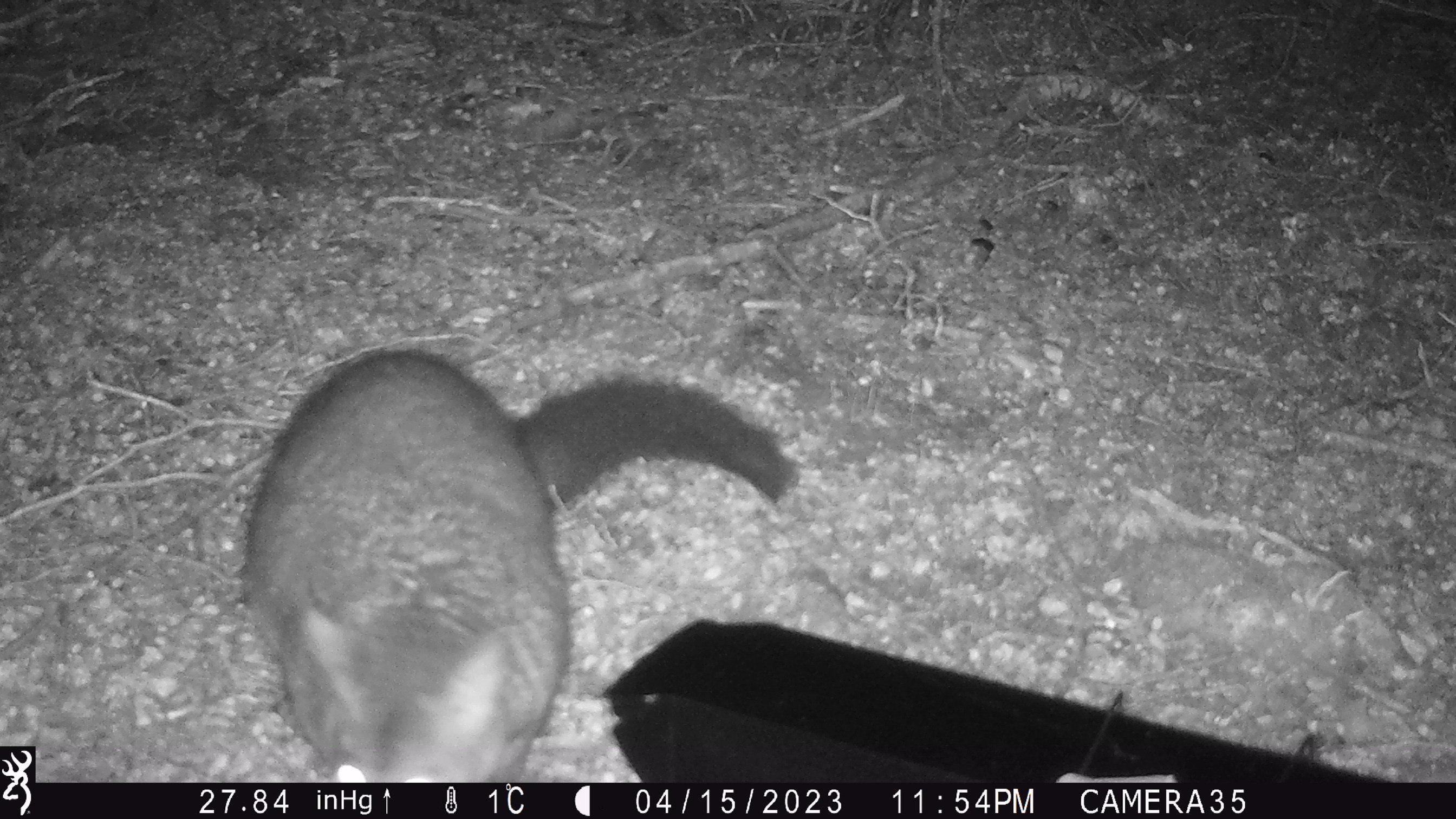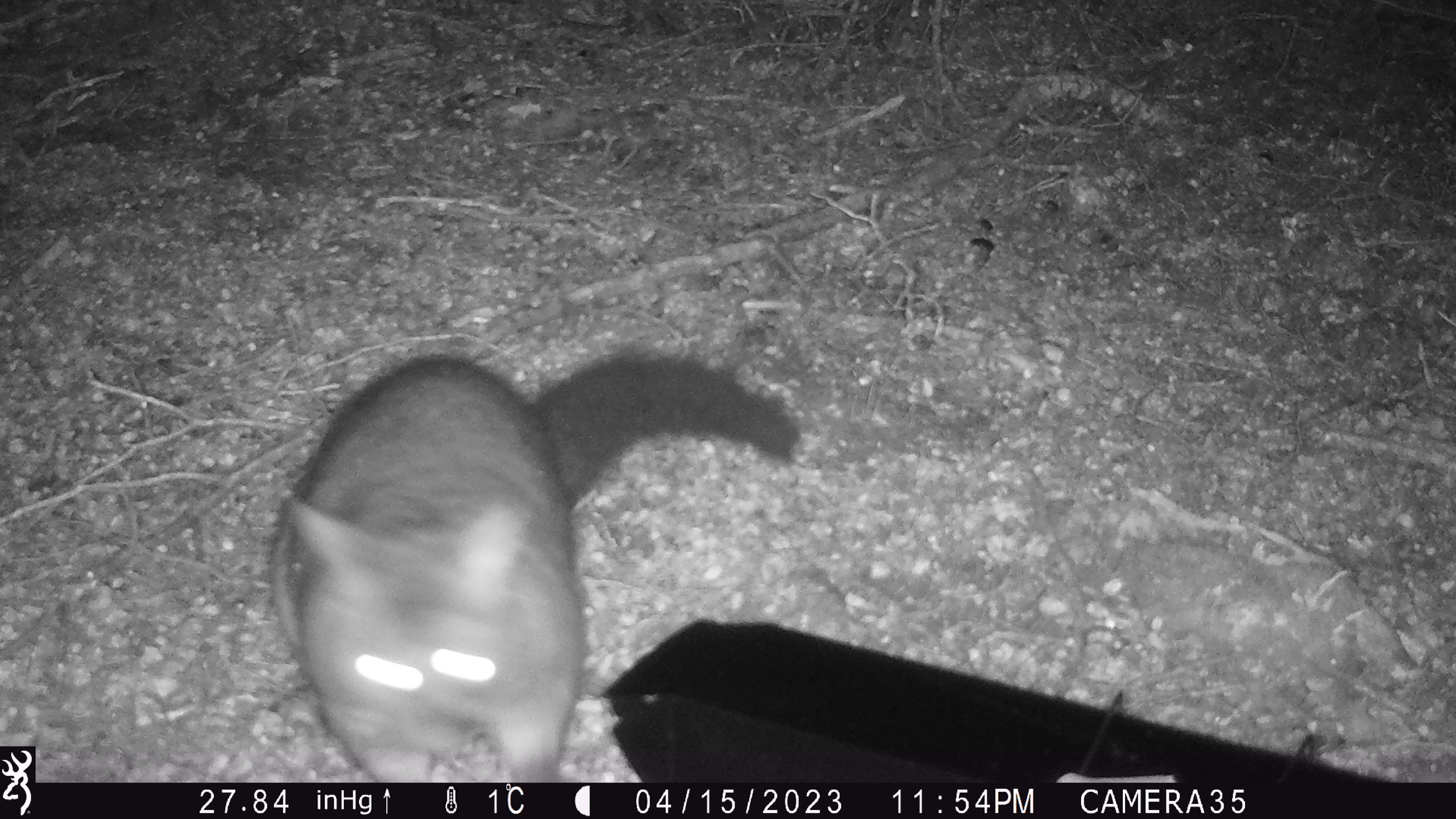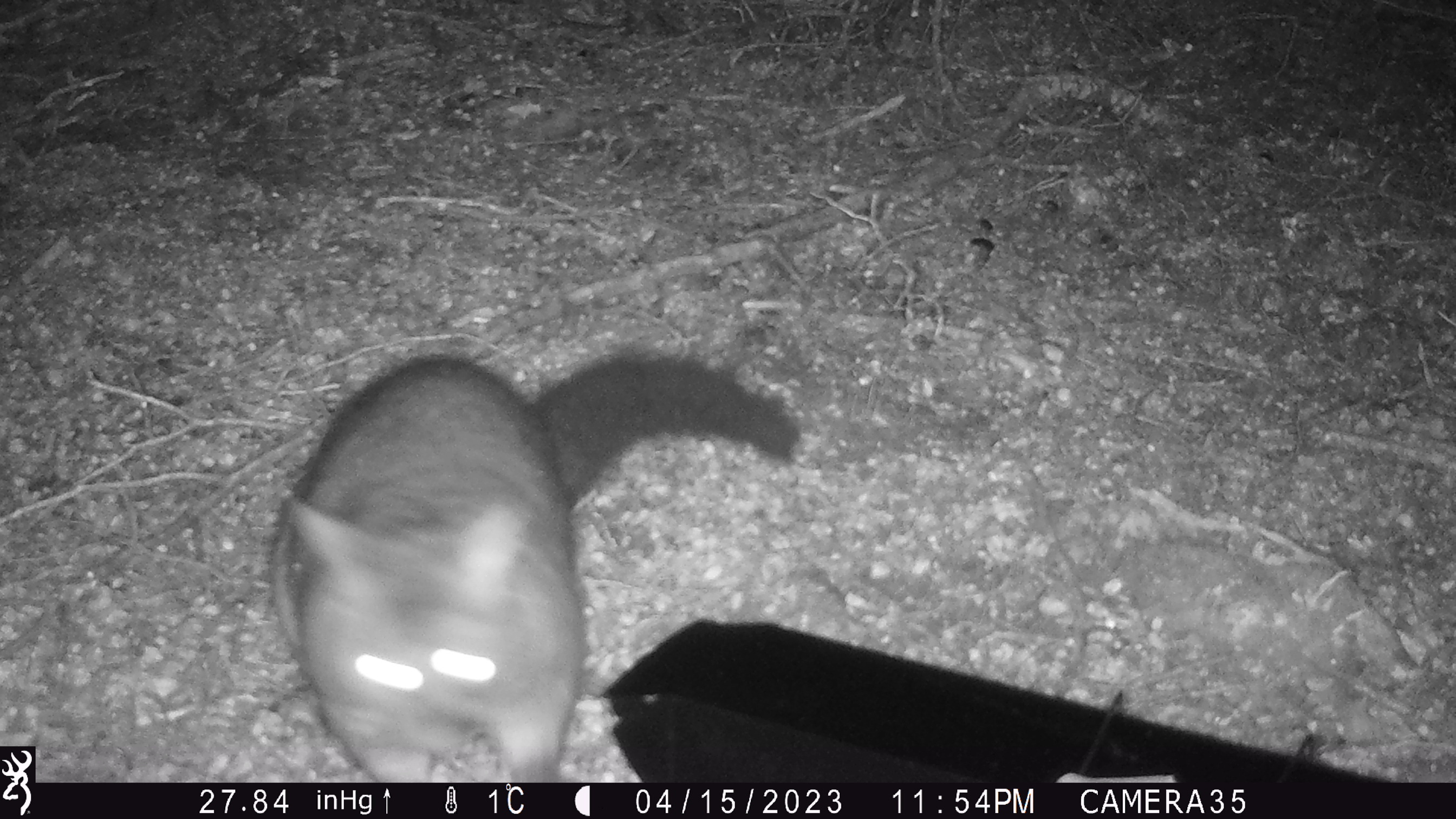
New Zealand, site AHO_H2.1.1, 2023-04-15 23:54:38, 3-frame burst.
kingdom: Animalia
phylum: Chordata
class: Mammalia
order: Carnivora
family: Mustelidae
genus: Mustela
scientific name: Mustela erminea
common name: stoat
Stoat (Mustela erminea).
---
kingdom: Animalia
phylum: Chordata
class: Mammalia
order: Diprotodontia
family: Phalangeridae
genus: Trichosurus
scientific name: Trichosurus vulpecula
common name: common brushtail possum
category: possum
Possum (common brushtail possum) (Trichosurus vulpecula).